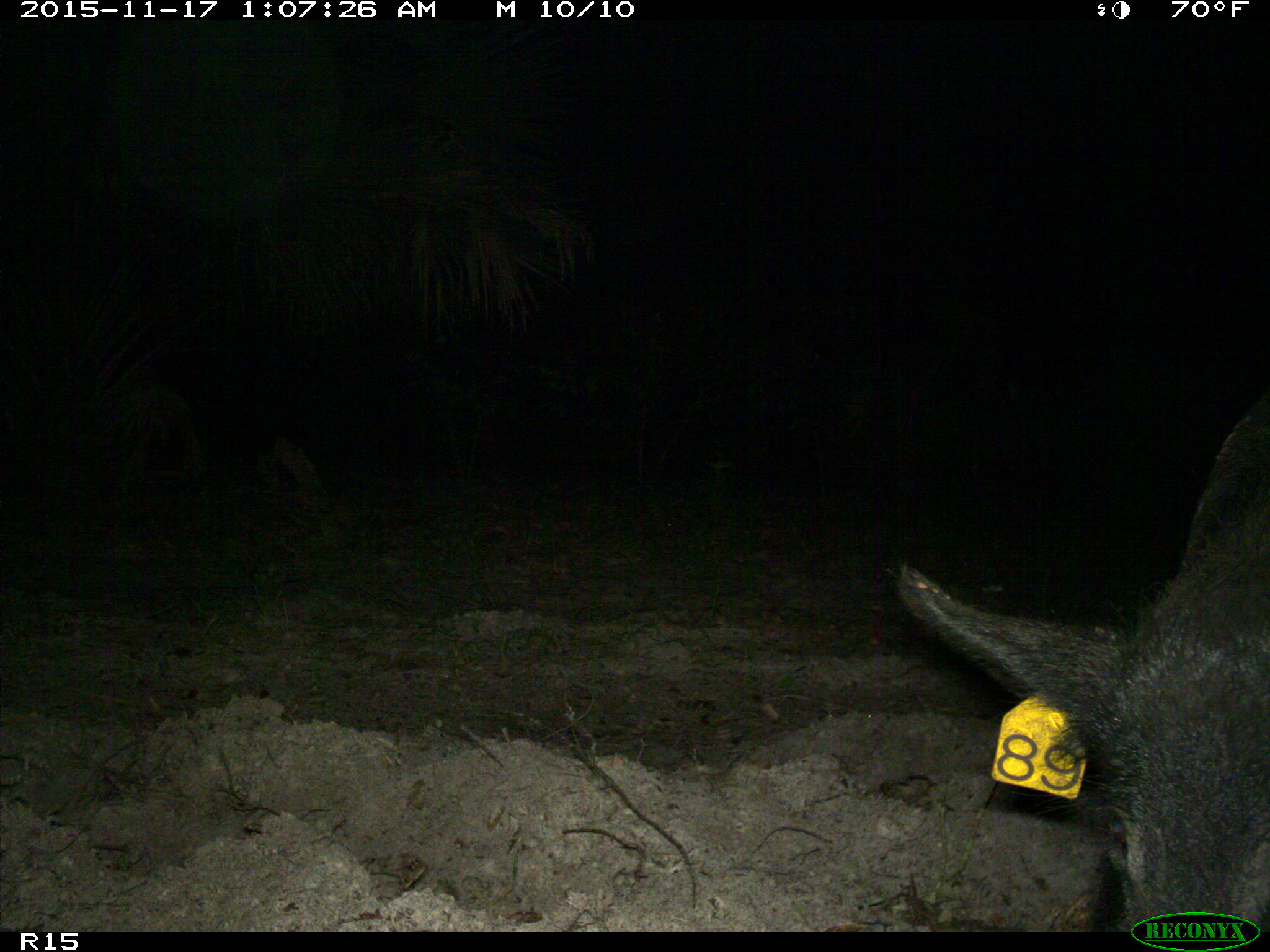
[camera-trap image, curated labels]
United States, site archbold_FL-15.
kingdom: Animalia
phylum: Chordata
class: Mammalia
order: Artiodactyla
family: Suidae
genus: Sus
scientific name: Sus scrofa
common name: wild boar